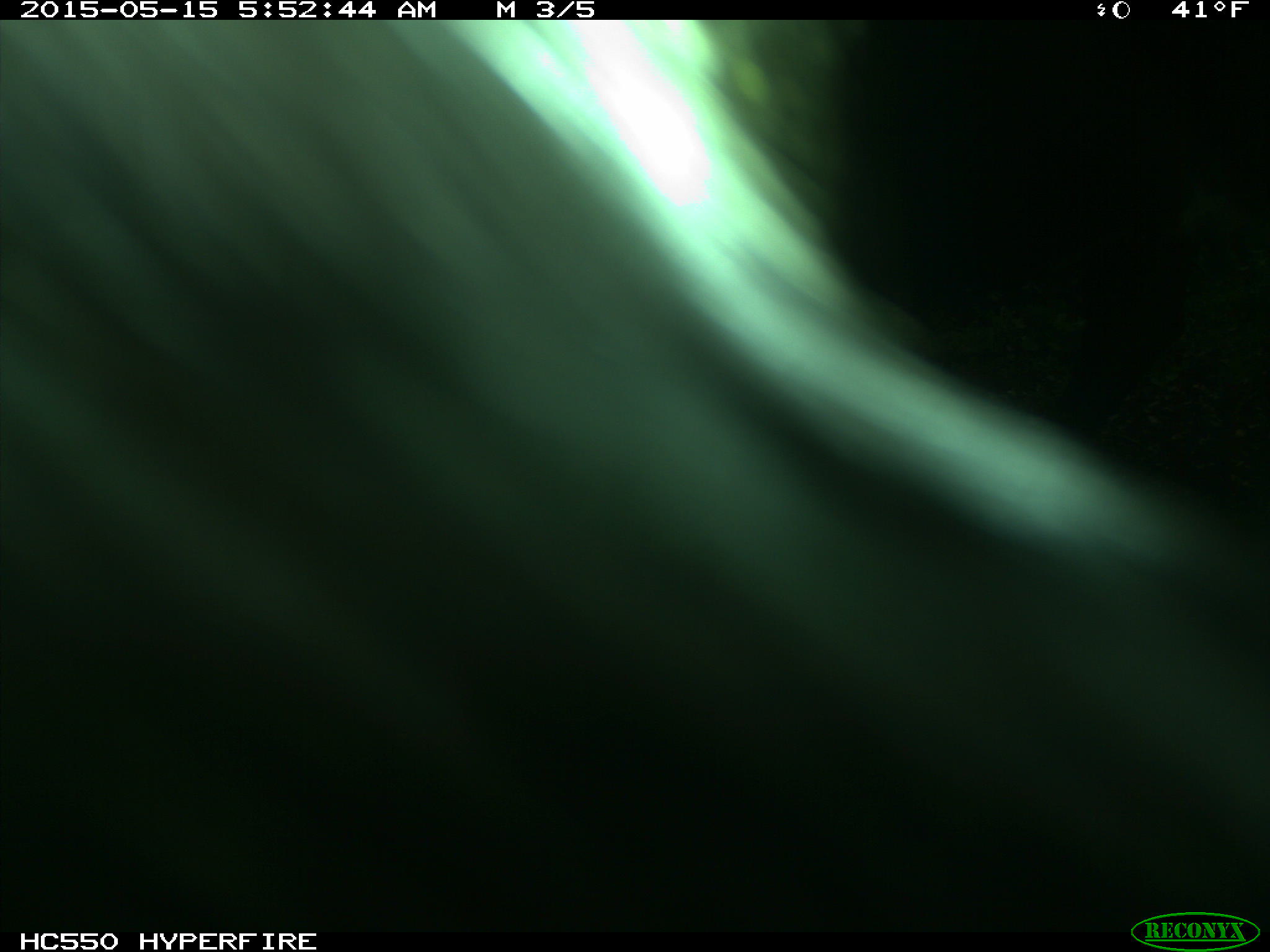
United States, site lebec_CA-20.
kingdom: Animalia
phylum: Chordata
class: Mammalia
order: Artiodactyla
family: Bovidae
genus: Bos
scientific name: Bos taurus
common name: domestic cow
Bos taurus (domestic cow).